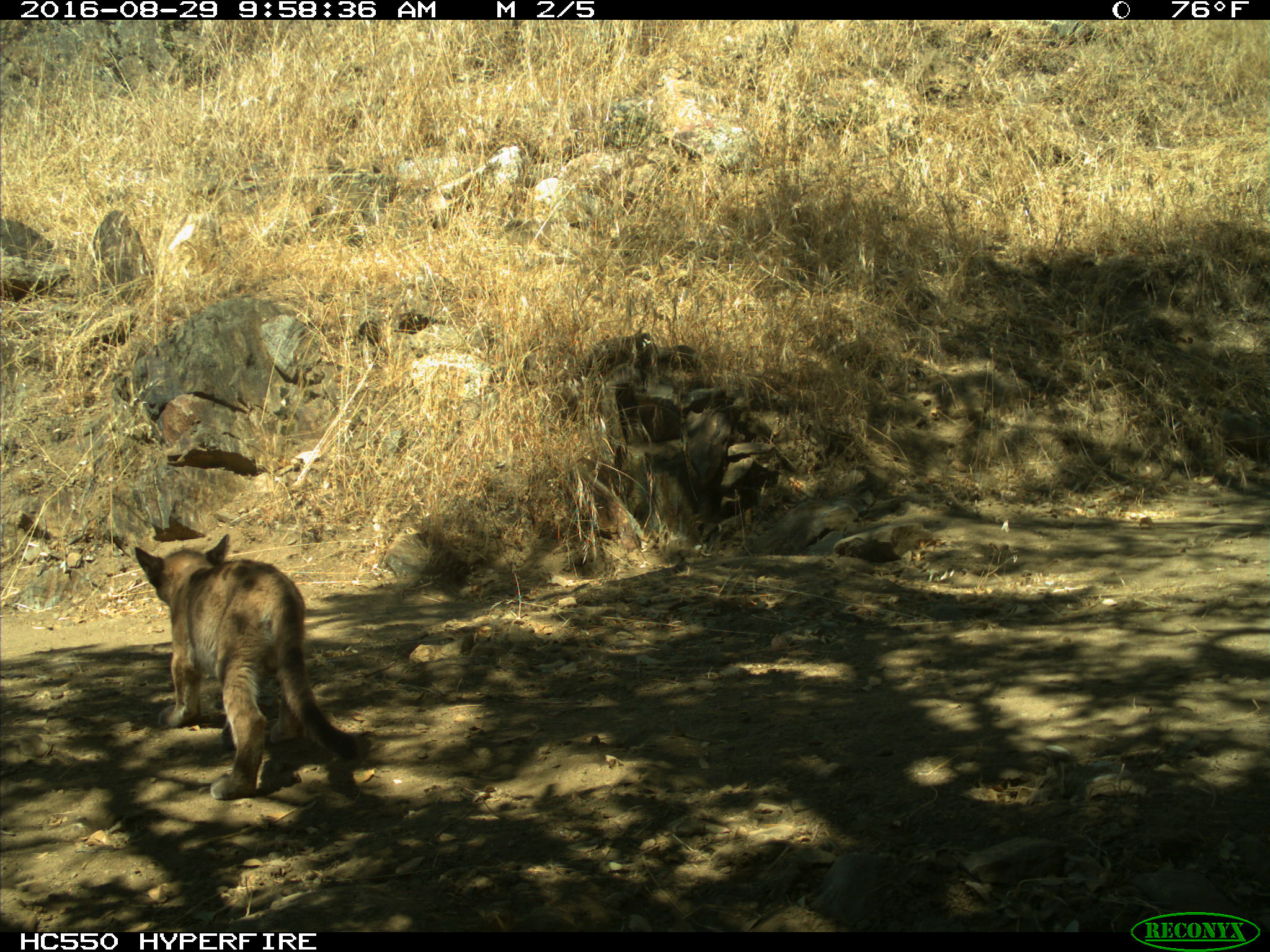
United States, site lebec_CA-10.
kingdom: Animalia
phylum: Chordata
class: Mammalia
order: Carnivora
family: Felidae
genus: Puma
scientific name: Puma concolor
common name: mountain lion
Puma concolor (mountain lion).